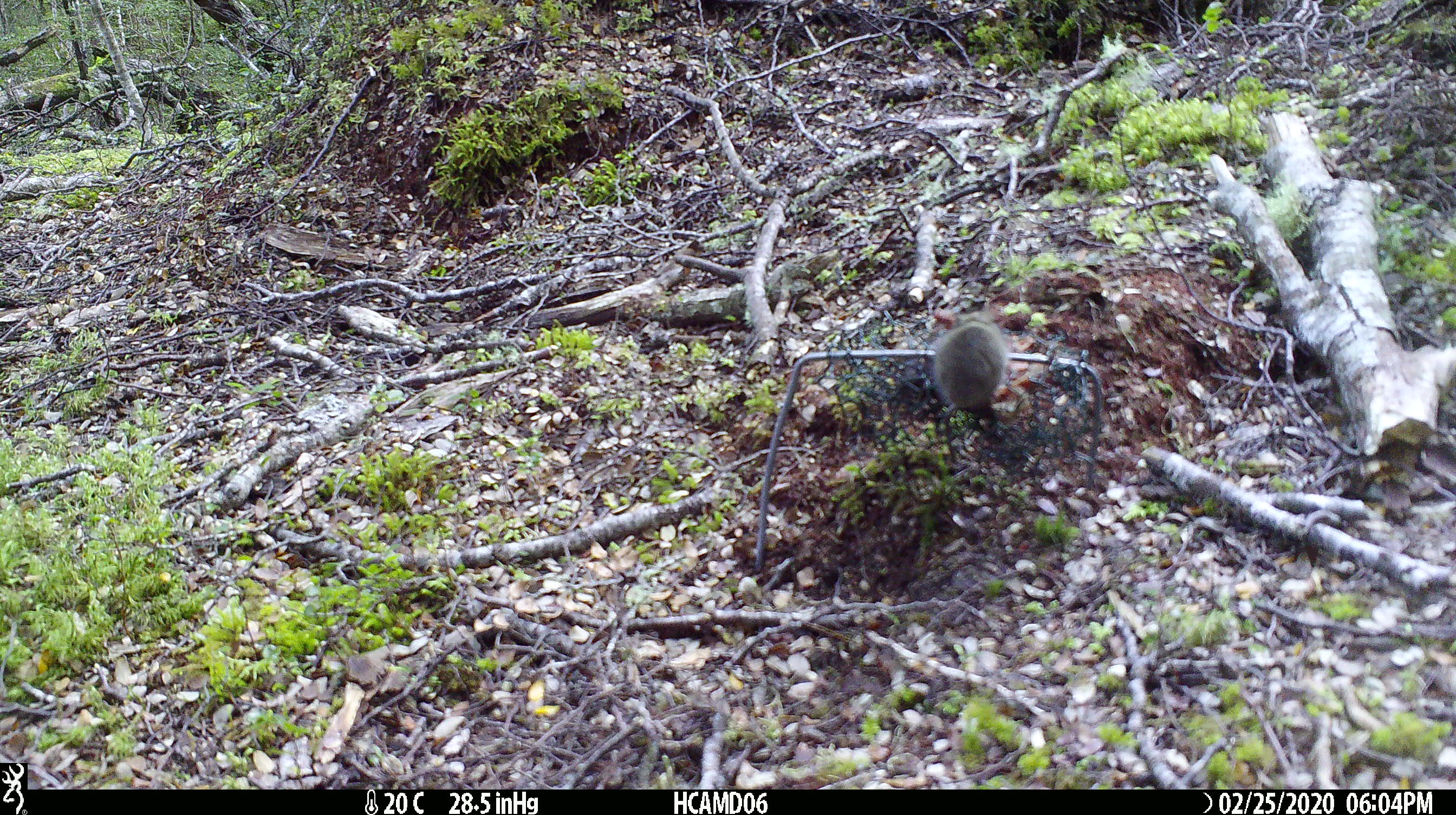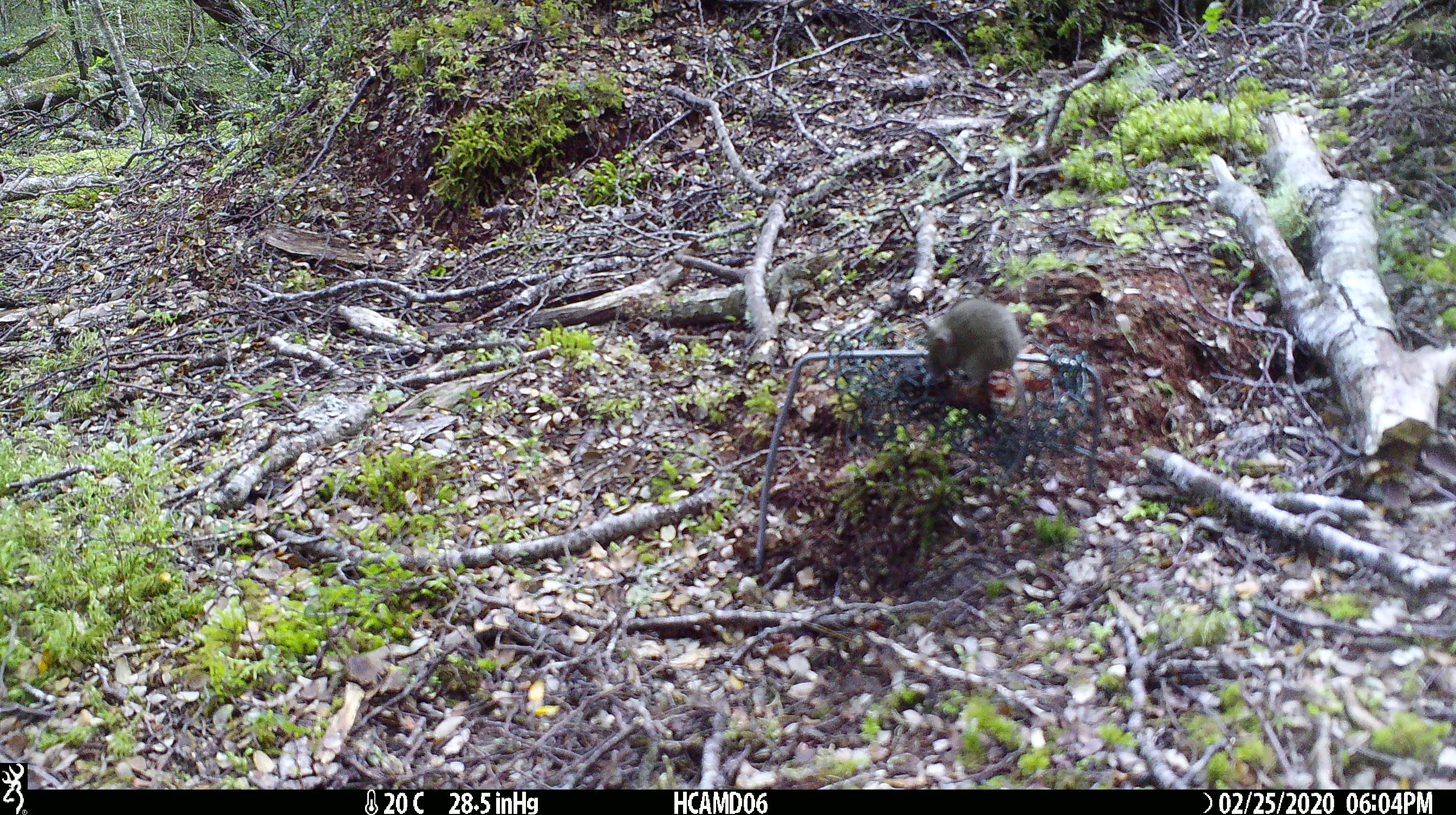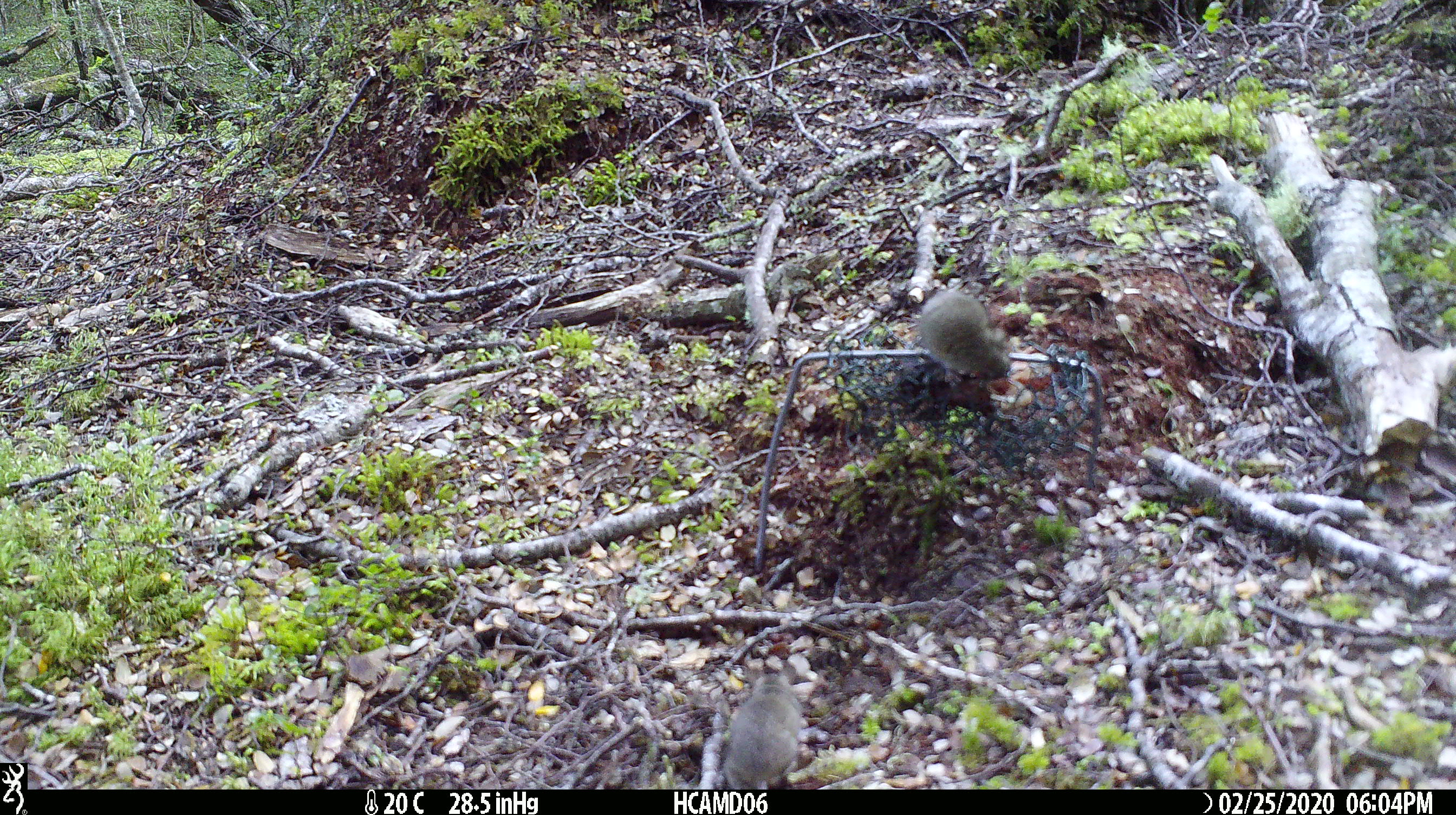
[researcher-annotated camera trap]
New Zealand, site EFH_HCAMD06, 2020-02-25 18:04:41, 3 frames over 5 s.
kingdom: Animalia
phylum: Chordata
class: Mammalia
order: Rodentia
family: Muridae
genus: Mus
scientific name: Mus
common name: mouse